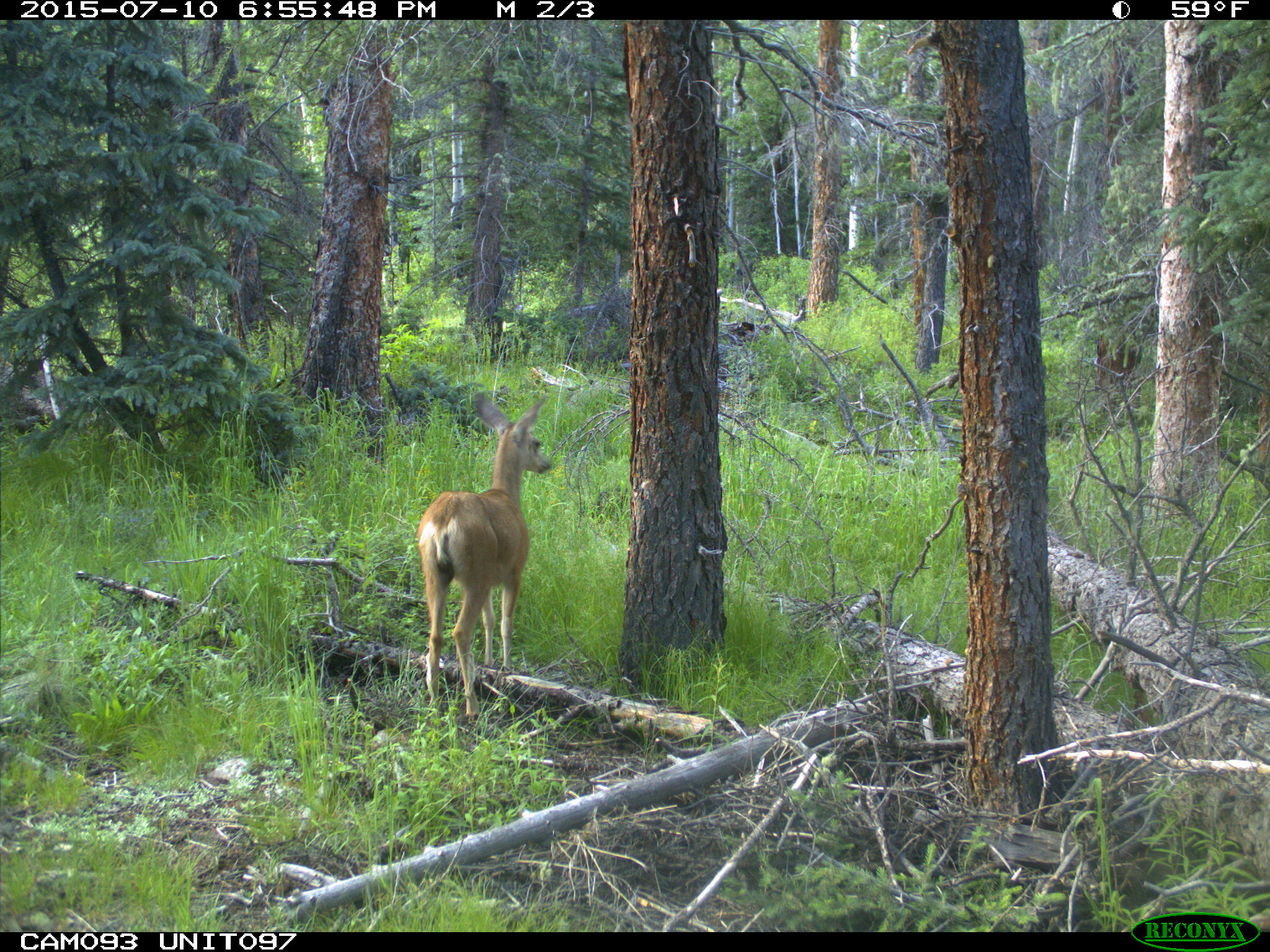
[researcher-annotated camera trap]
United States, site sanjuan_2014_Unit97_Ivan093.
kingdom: Animalia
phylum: Chordata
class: Mammalia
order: Artiodactyla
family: Cervidae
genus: Odocoileus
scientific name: Odocoileus hemionus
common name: mule deer